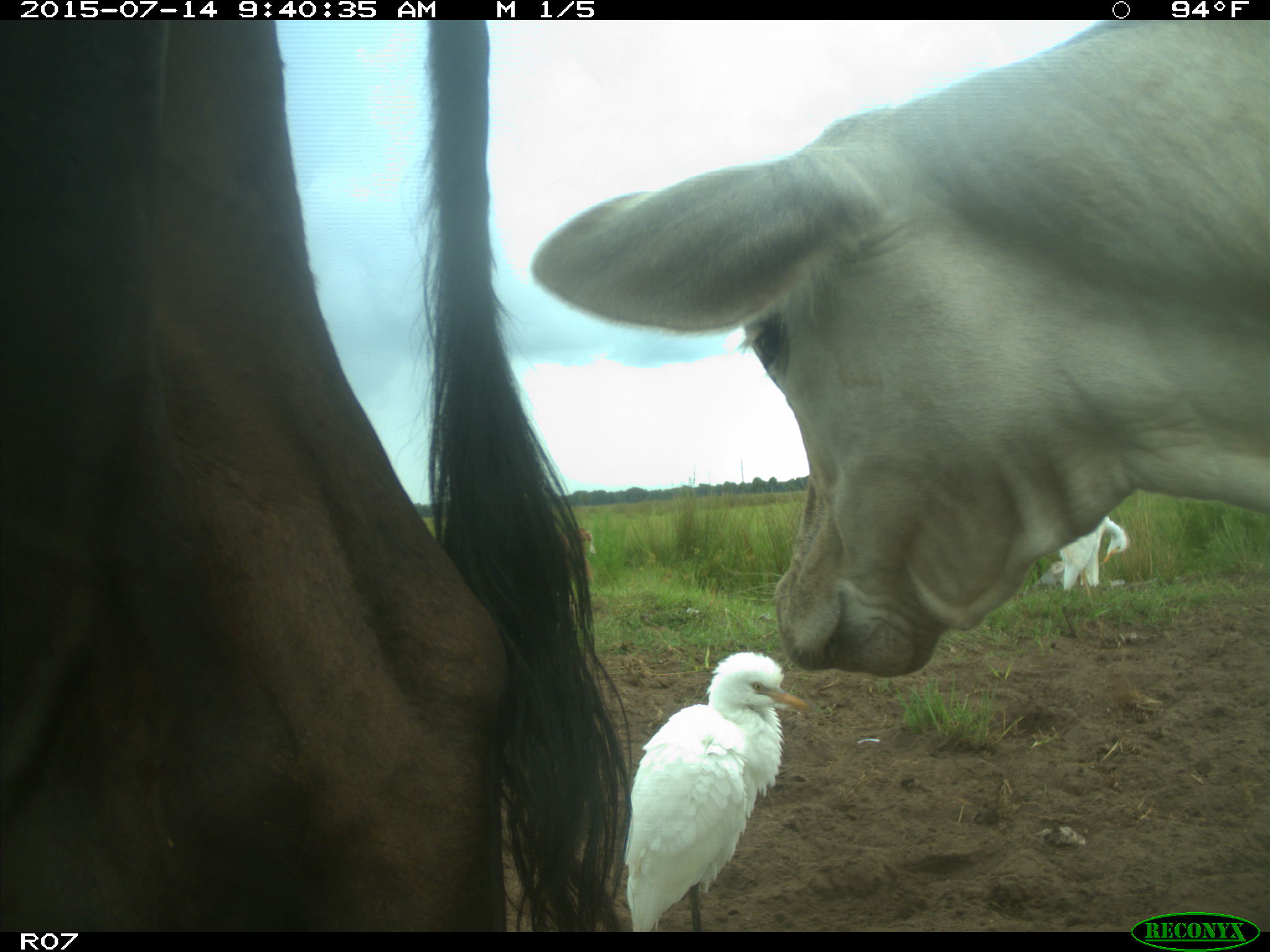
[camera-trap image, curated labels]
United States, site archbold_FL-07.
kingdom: Animalia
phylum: Chordata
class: Mammalia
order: Artiodactyla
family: Bovidae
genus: Bos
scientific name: Bos taurus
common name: domestic cow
Bos taurus (domestic cow).